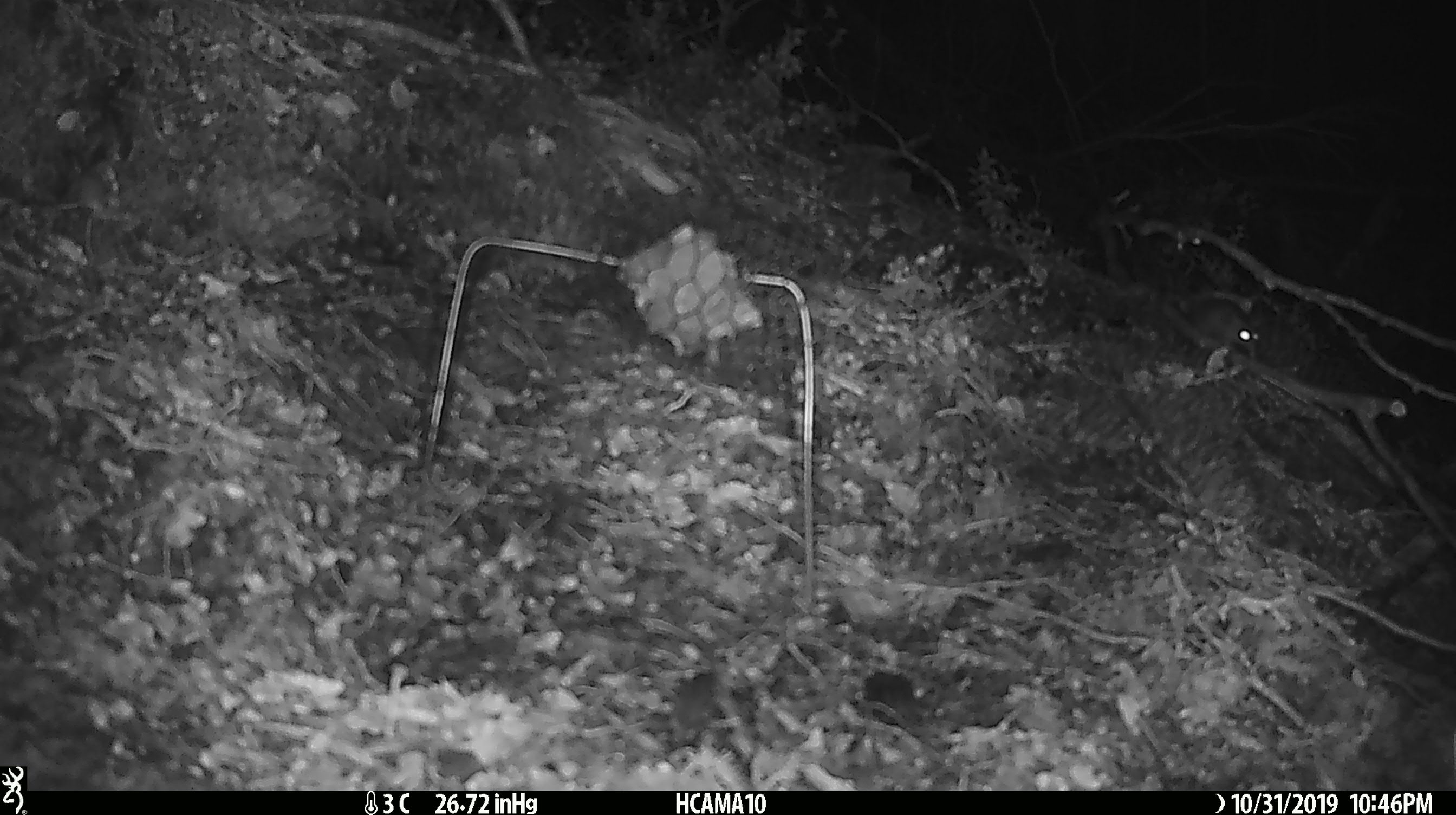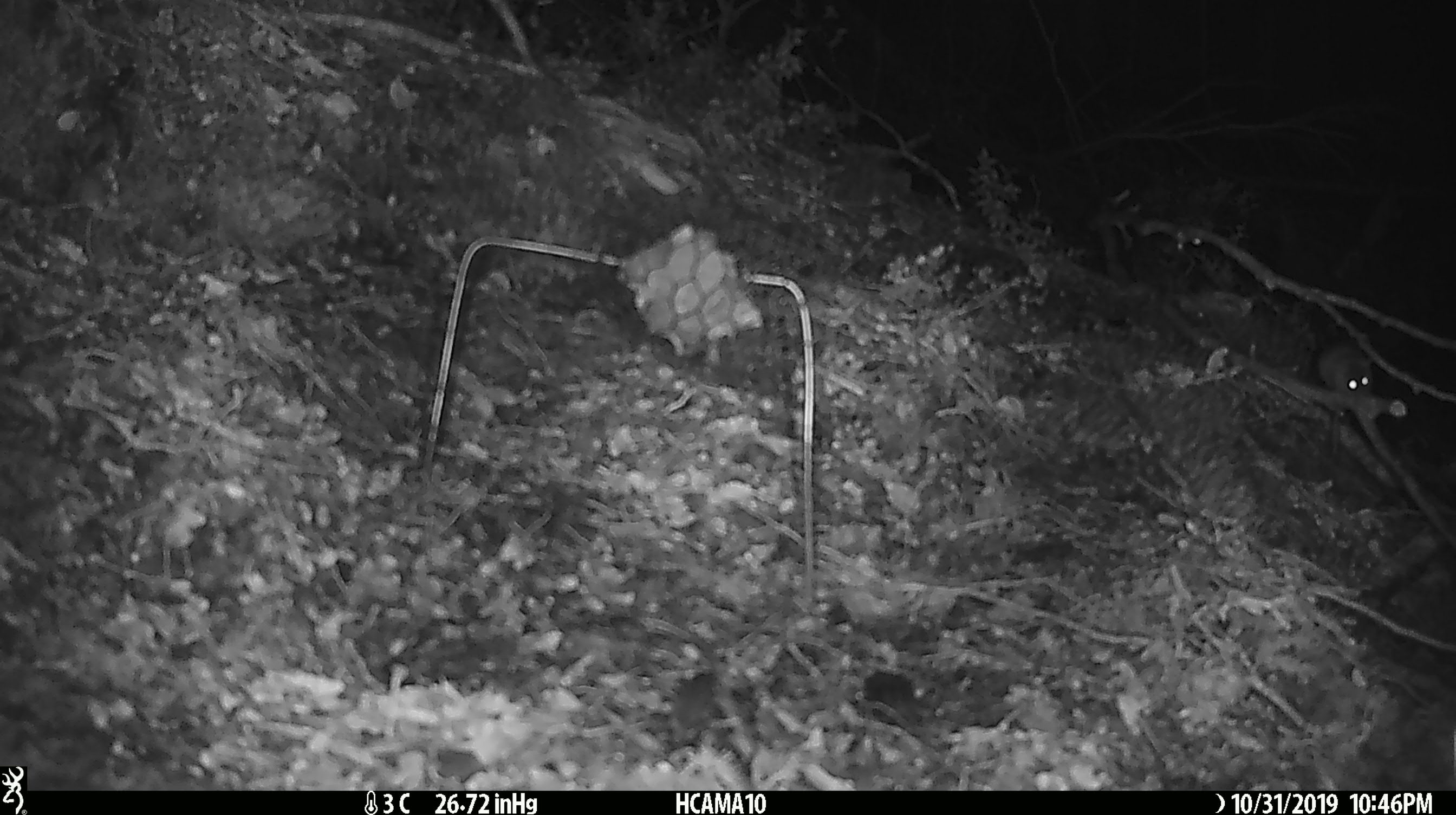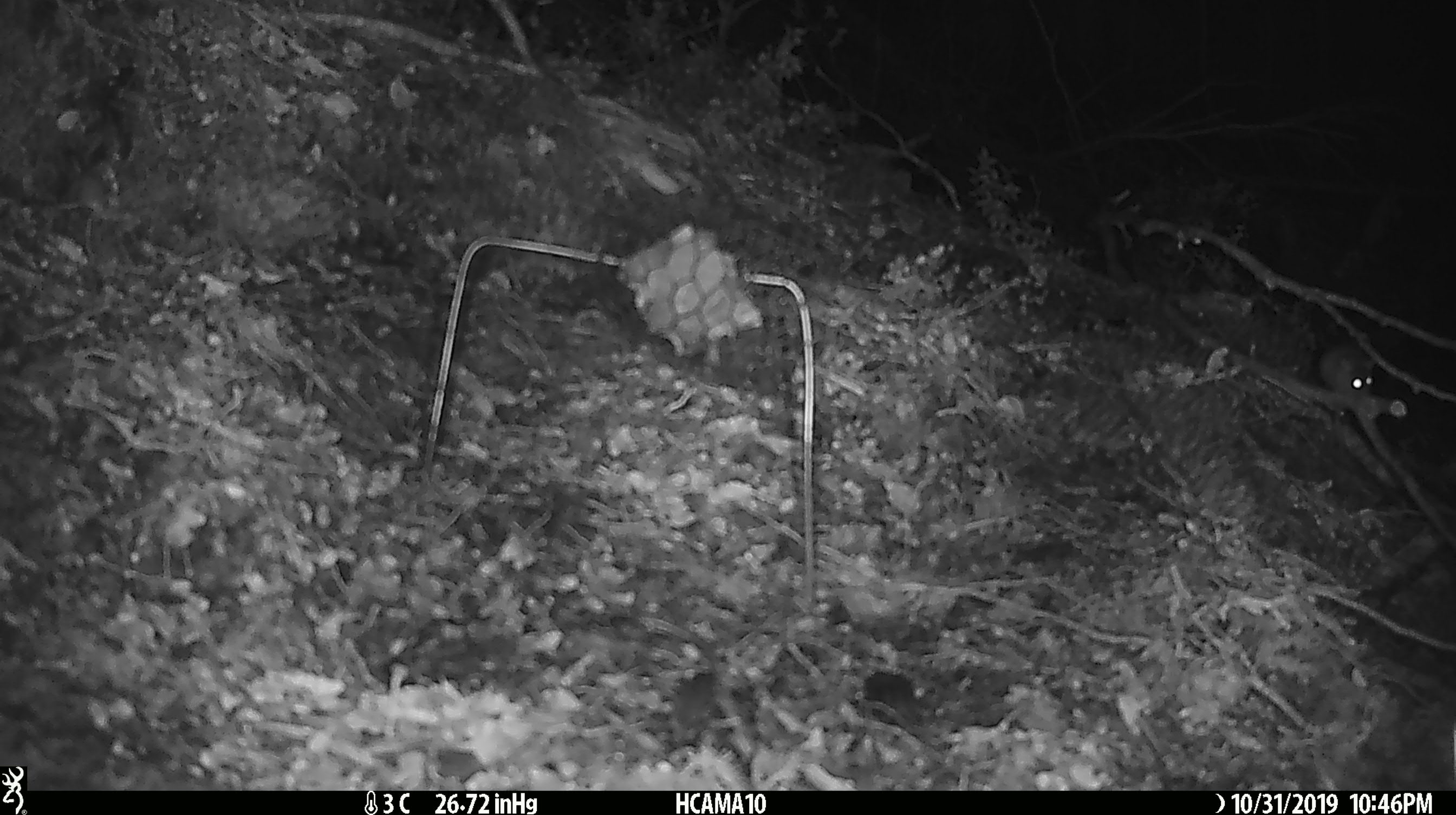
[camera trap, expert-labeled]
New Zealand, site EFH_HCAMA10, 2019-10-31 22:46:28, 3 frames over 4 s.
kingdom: Animalia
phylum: Chordata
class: Mammalia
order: Rodentia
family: Muridae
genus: Mus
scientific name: Mus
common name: mouse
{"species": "mouse (Mus)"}